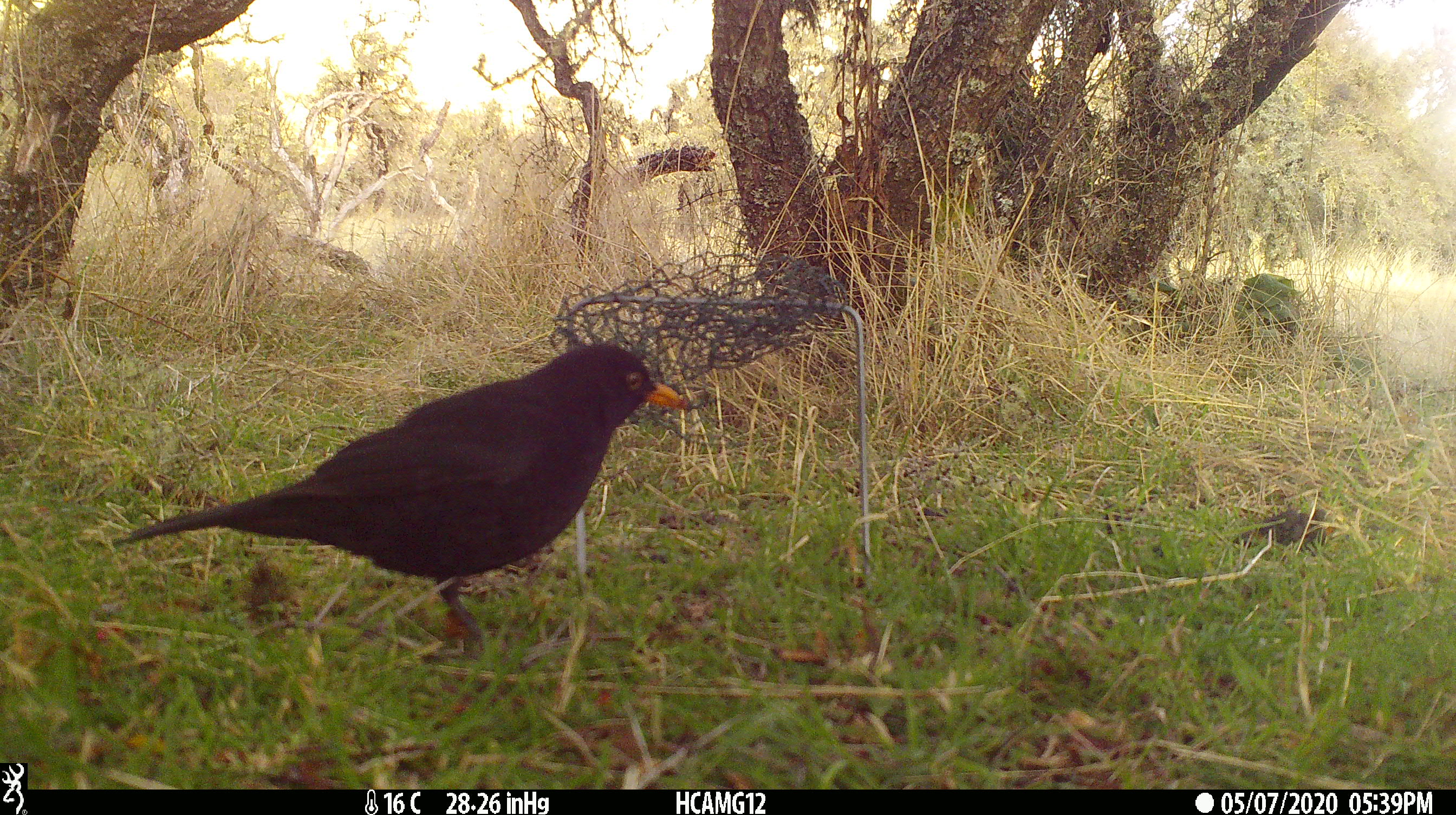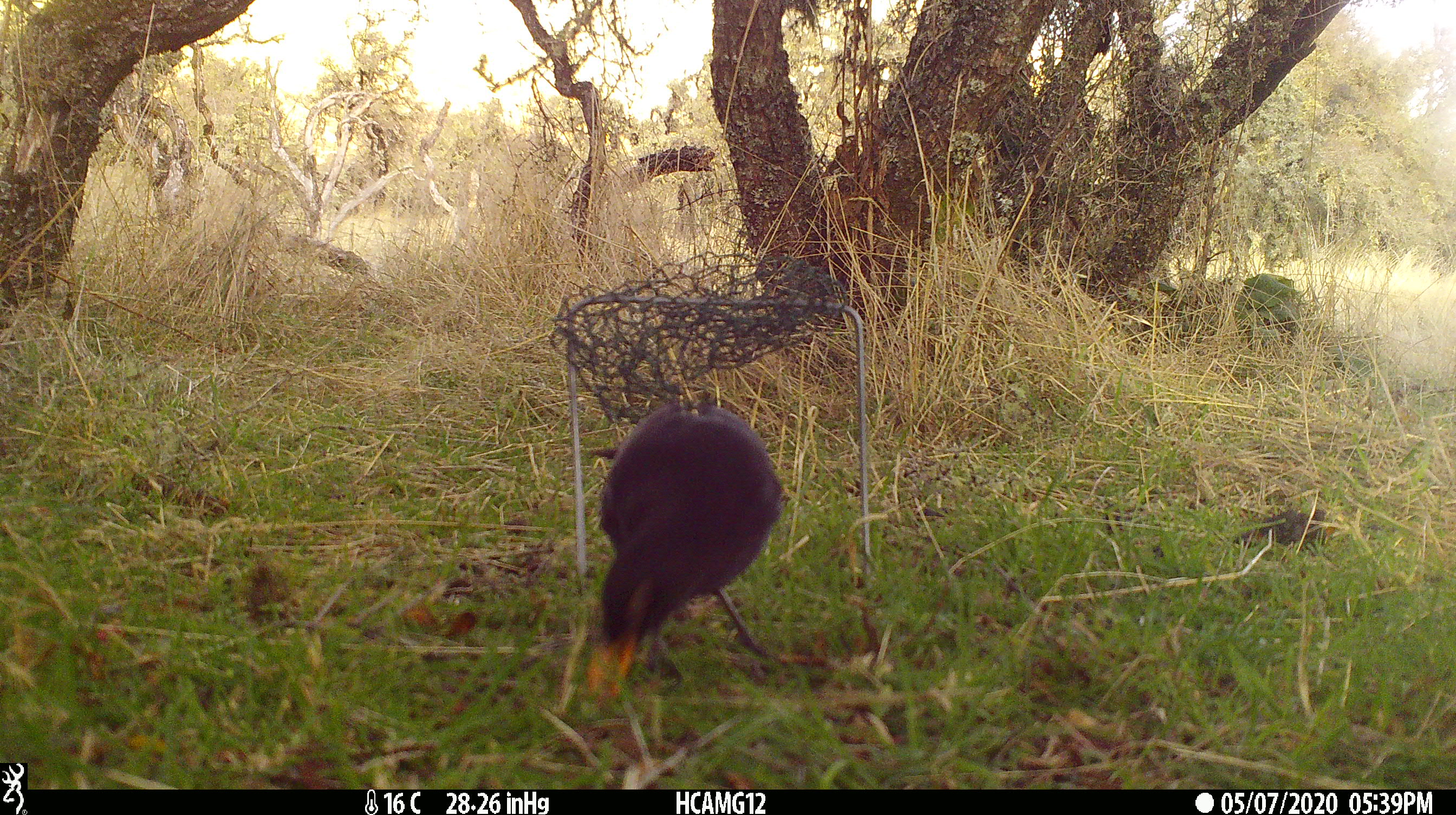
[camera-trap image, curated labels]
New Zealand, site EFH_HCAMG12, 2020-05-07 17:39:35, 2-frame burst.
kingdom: Animalia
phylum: Chordata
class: Aves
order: Passeriformes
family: Turdidae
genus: Turdus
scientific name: Turdus merula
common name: eurasian blackbird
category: blackbird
Blackbird (eurasian blackbird) (Turdus merula).